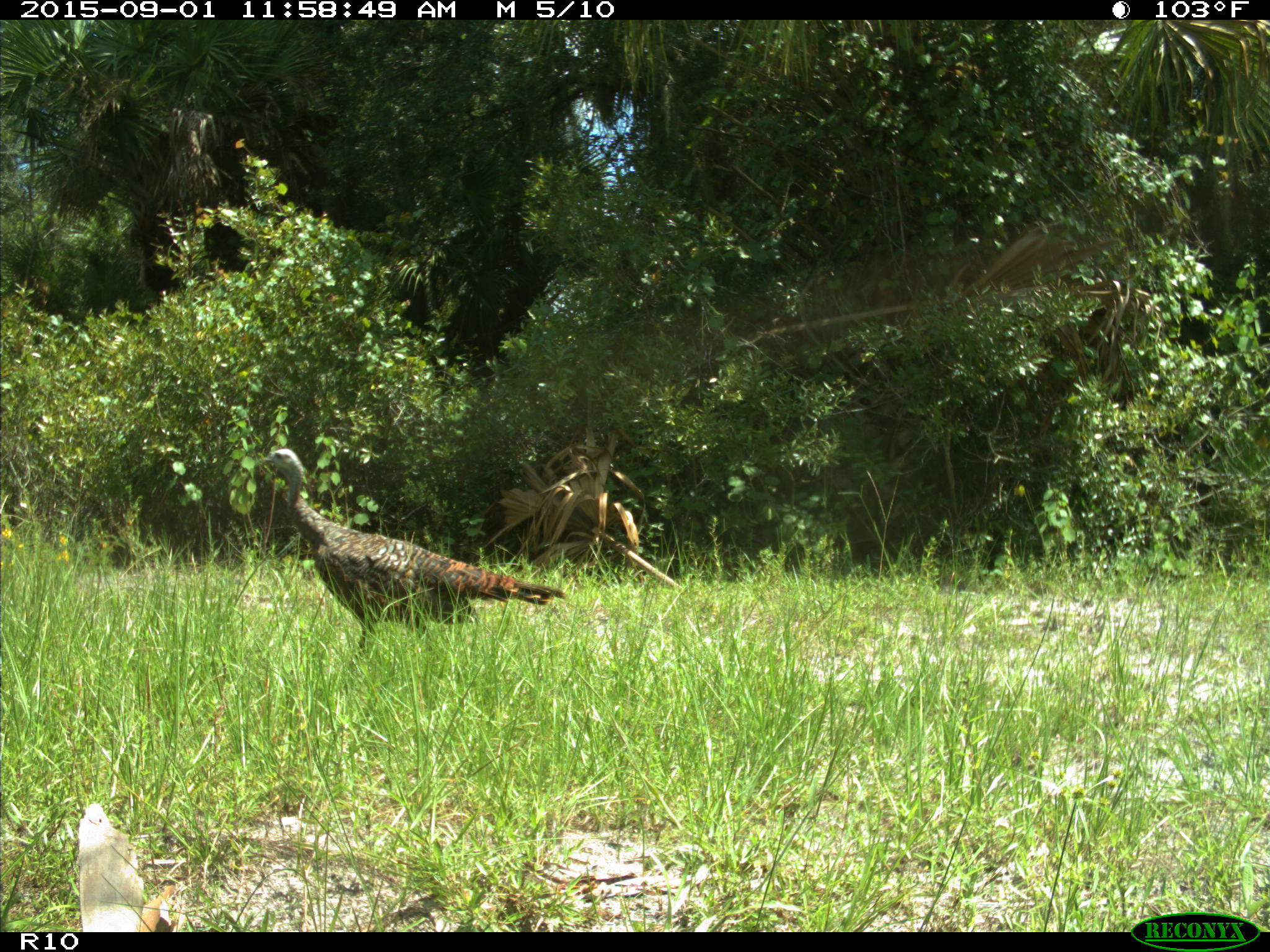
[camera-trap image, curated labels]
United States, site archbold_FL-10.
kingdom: Animalia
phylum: Chordata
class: Aves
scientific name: Aves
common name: birds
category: unidentified bird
Unidentified bird (birds) (Aves).